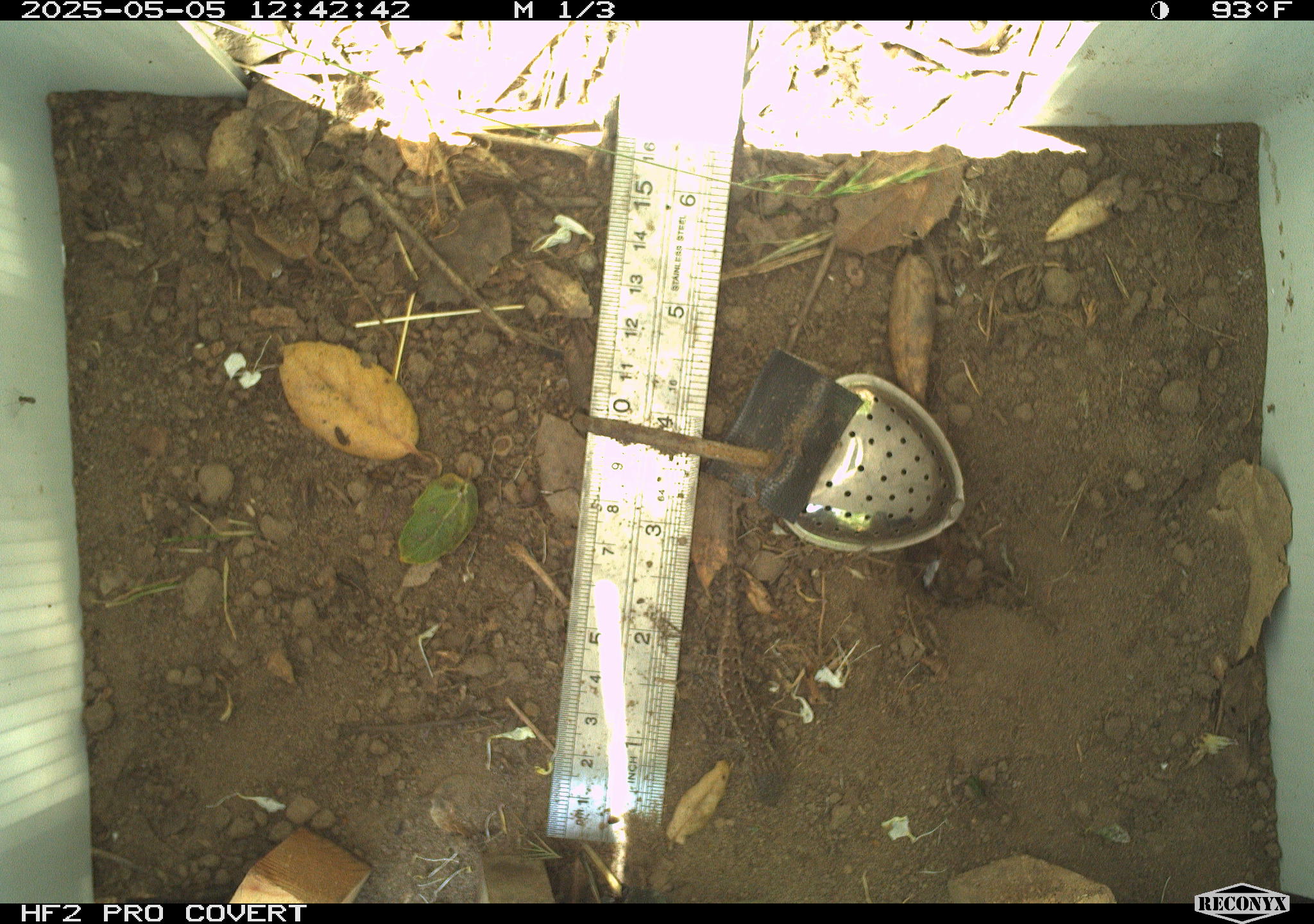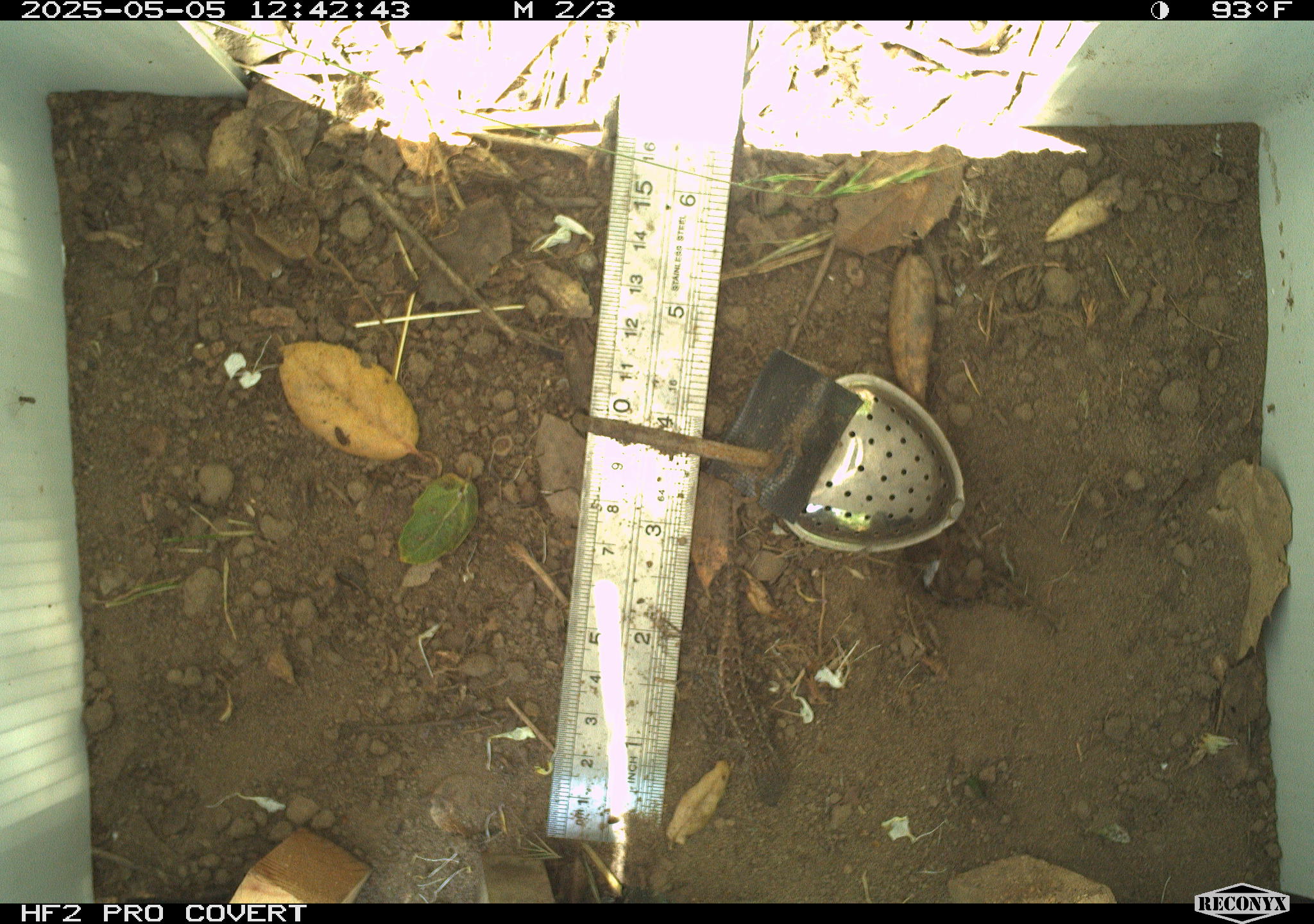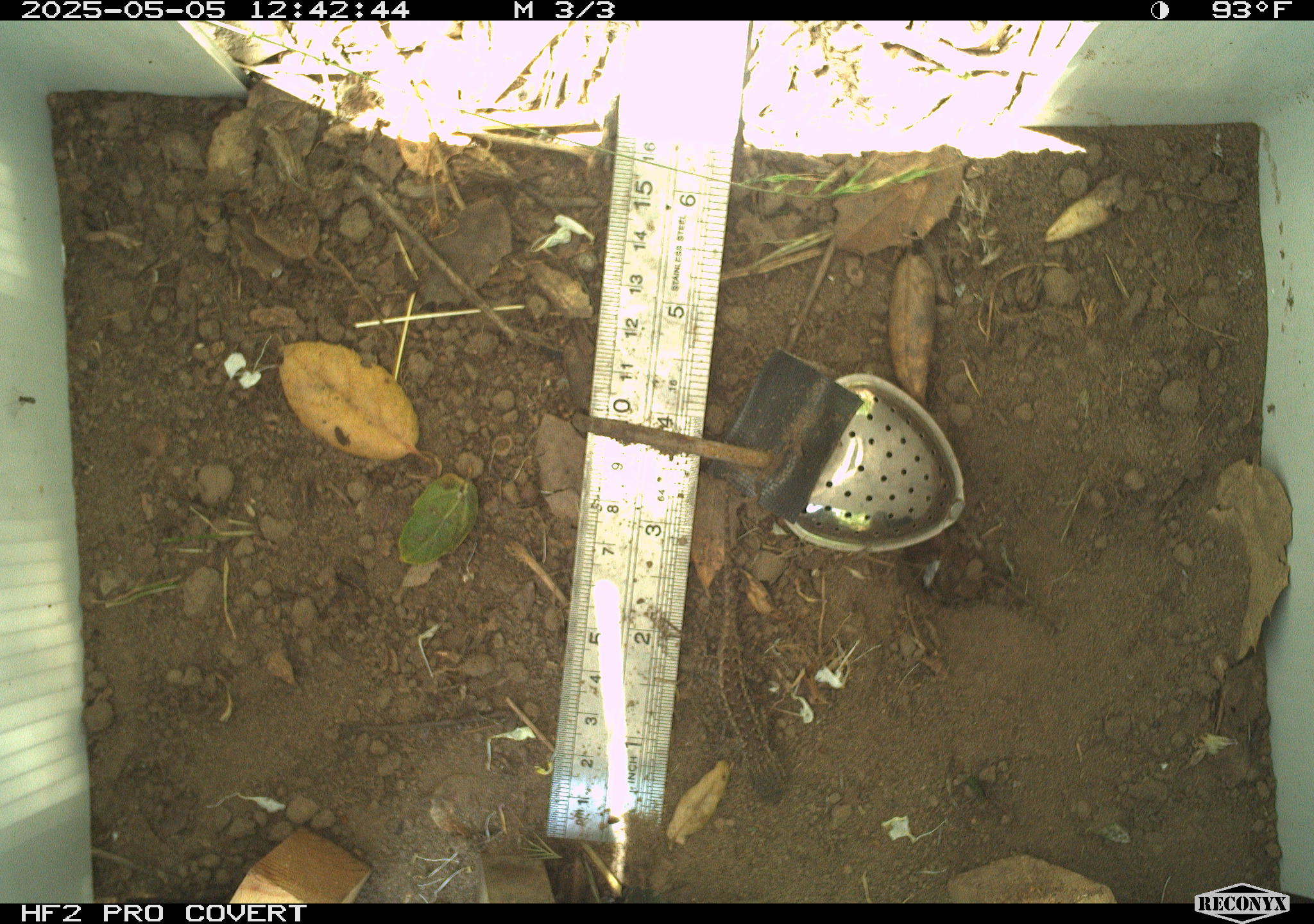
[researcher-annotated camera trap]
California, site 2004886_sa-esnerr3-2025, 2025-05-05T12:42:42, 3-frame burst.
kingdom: Animalia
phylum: Chordata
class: Reptilia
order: Squamata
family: Phrynosomatidae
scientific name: Phrynosomatidae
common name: north american spiny lizards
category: sceloporus/uta species